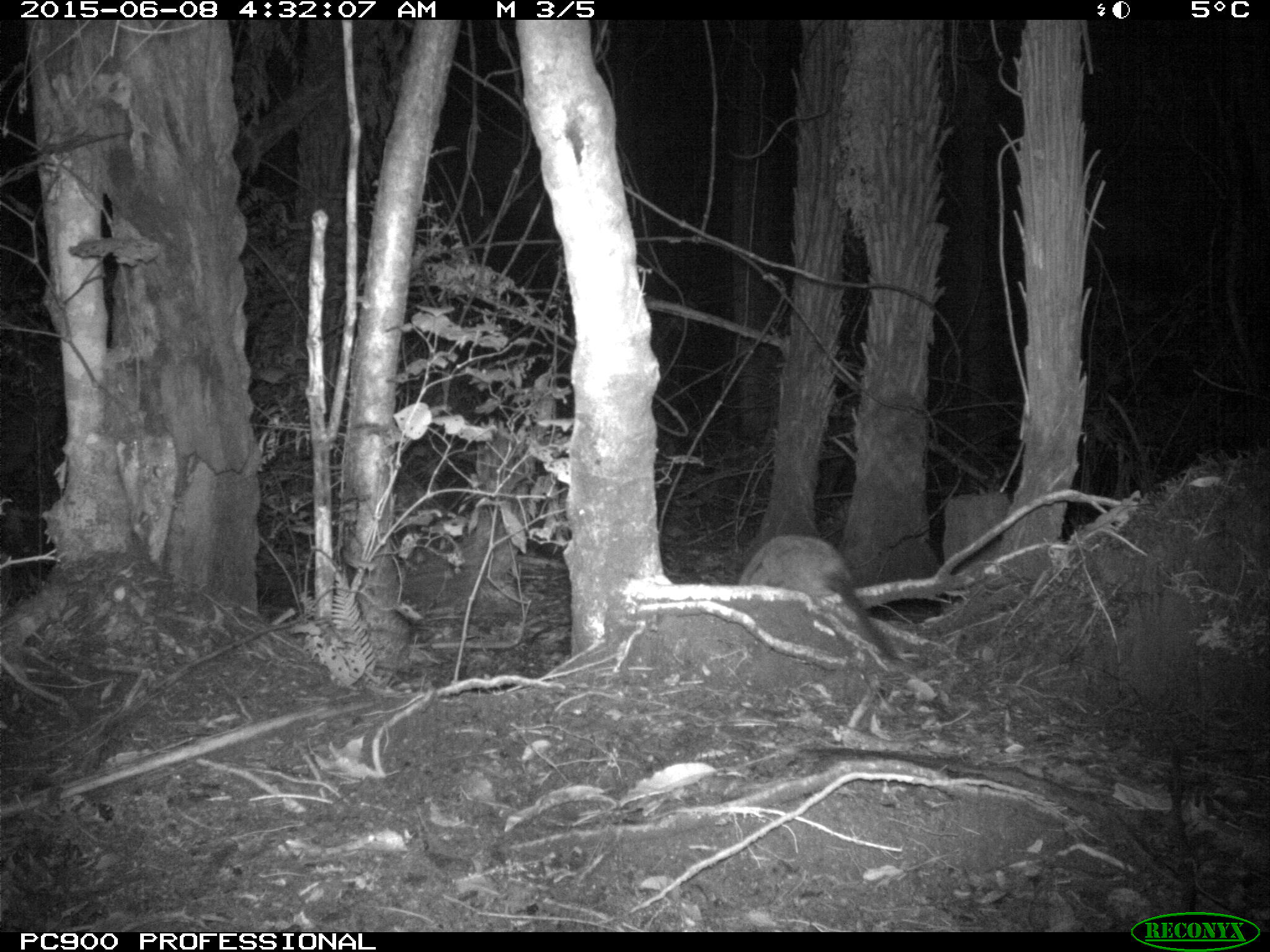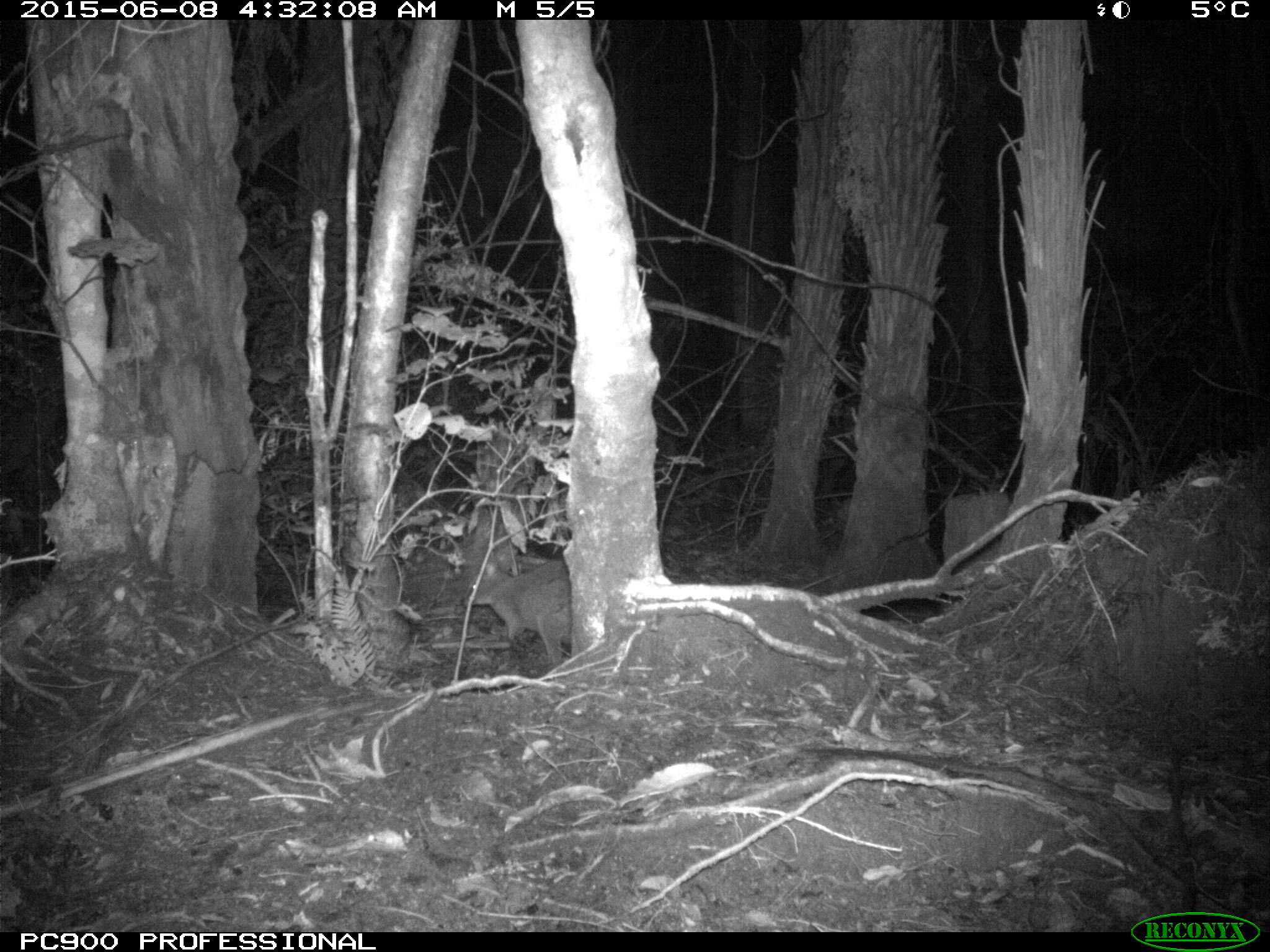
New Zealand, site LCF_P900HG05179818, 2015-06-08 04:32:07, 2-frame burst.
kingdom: Animalia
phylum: Chordata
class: Mammalia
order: Diprotodontia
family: Macropodidae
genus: Notamacropus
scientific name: Notamacropus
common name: wallaby